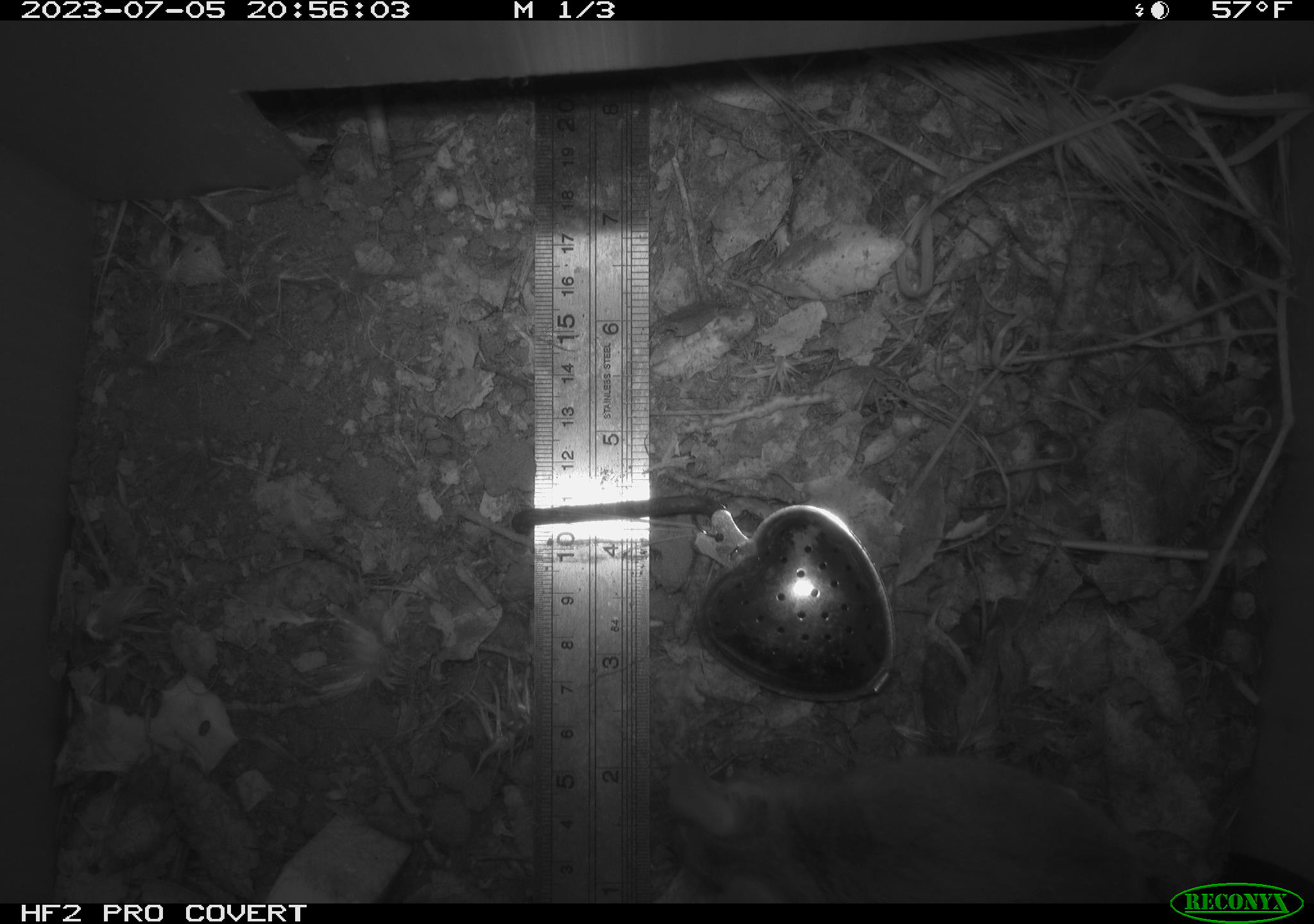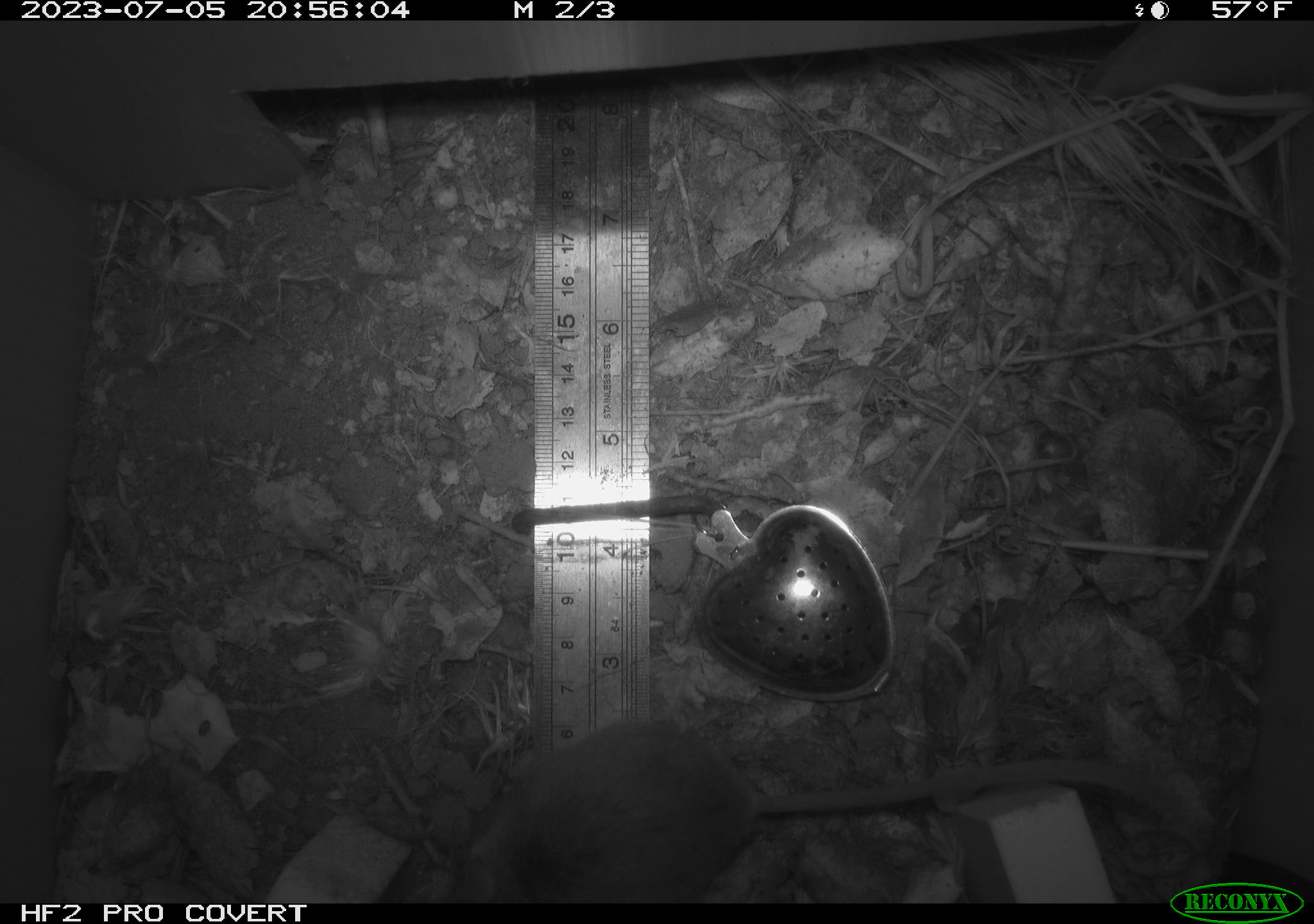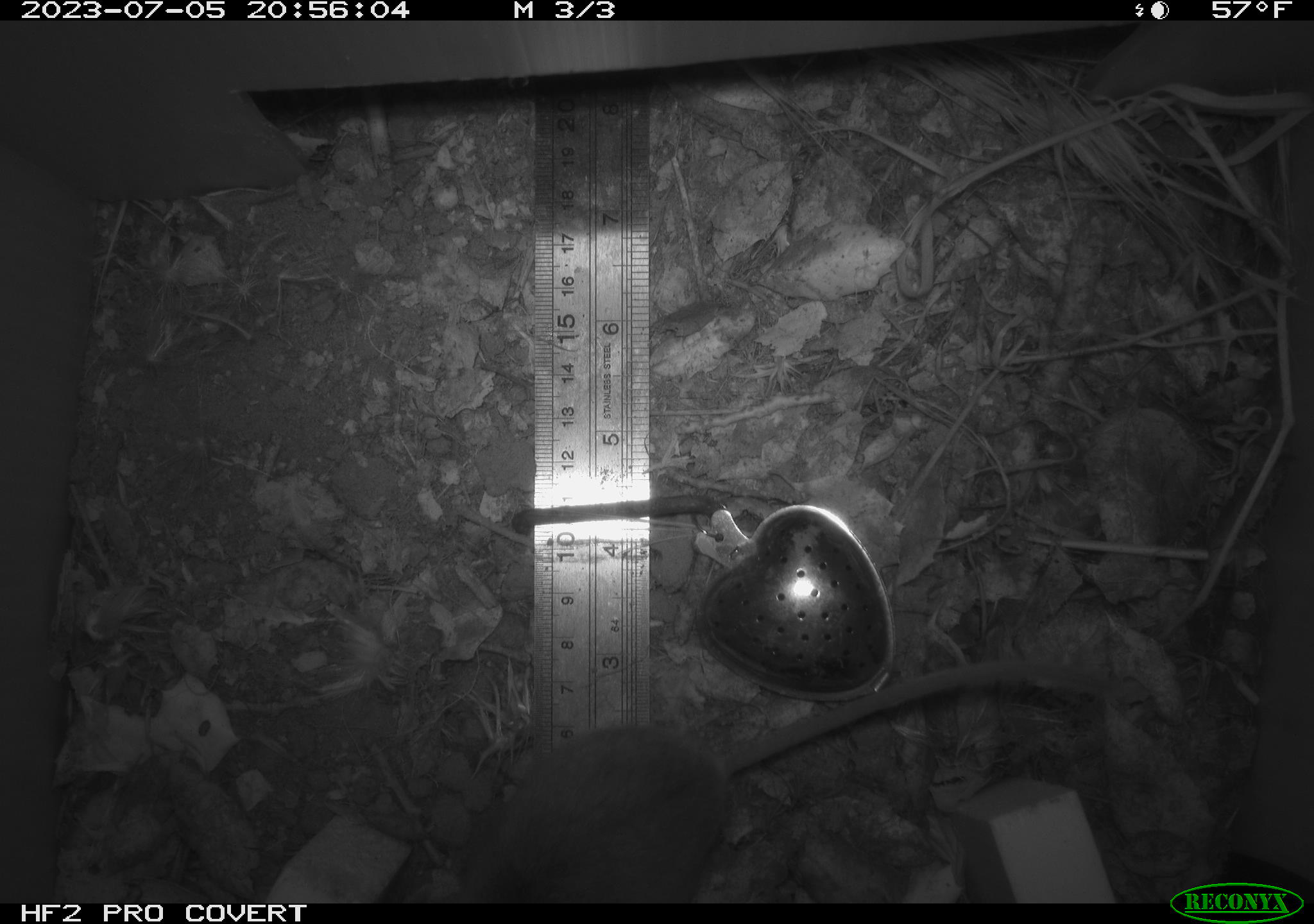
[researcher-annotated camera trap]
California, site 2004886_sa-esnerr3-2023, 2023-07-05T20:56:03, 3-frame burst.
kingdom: Animalia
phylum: Chordata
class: Mammalia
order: Rodentia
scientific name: Rodentia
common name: mouse species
Mouse species (Rodentia).